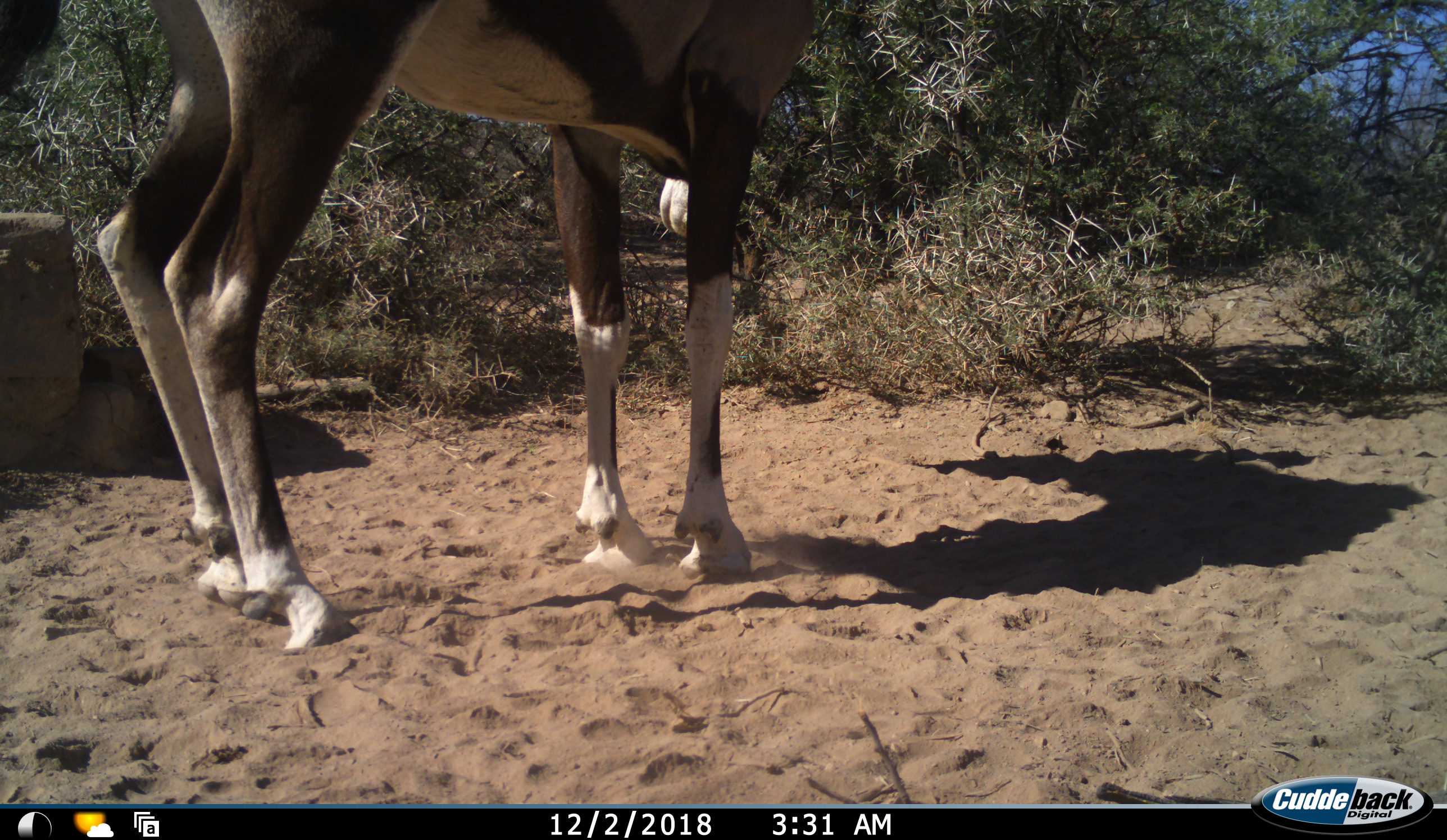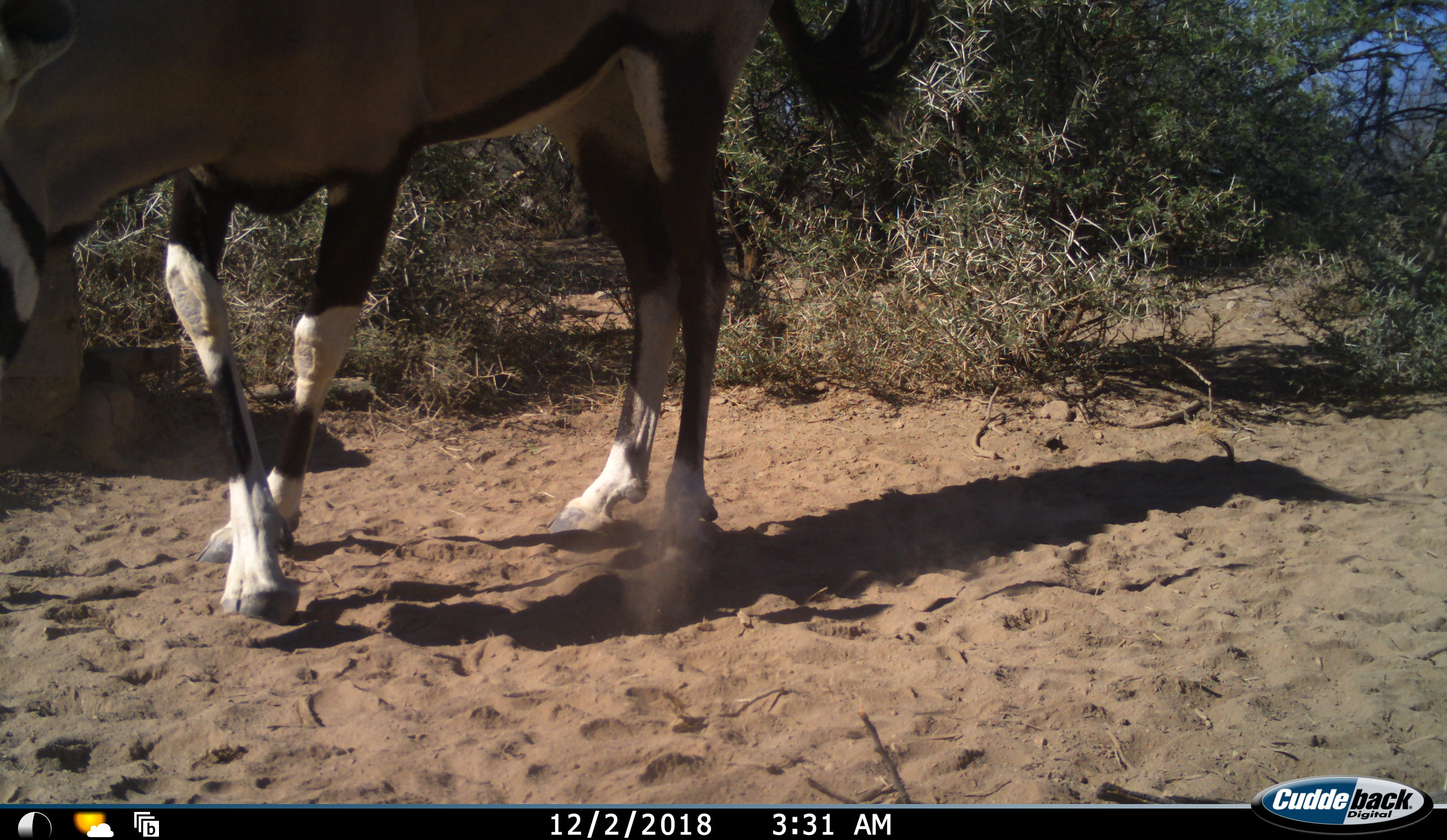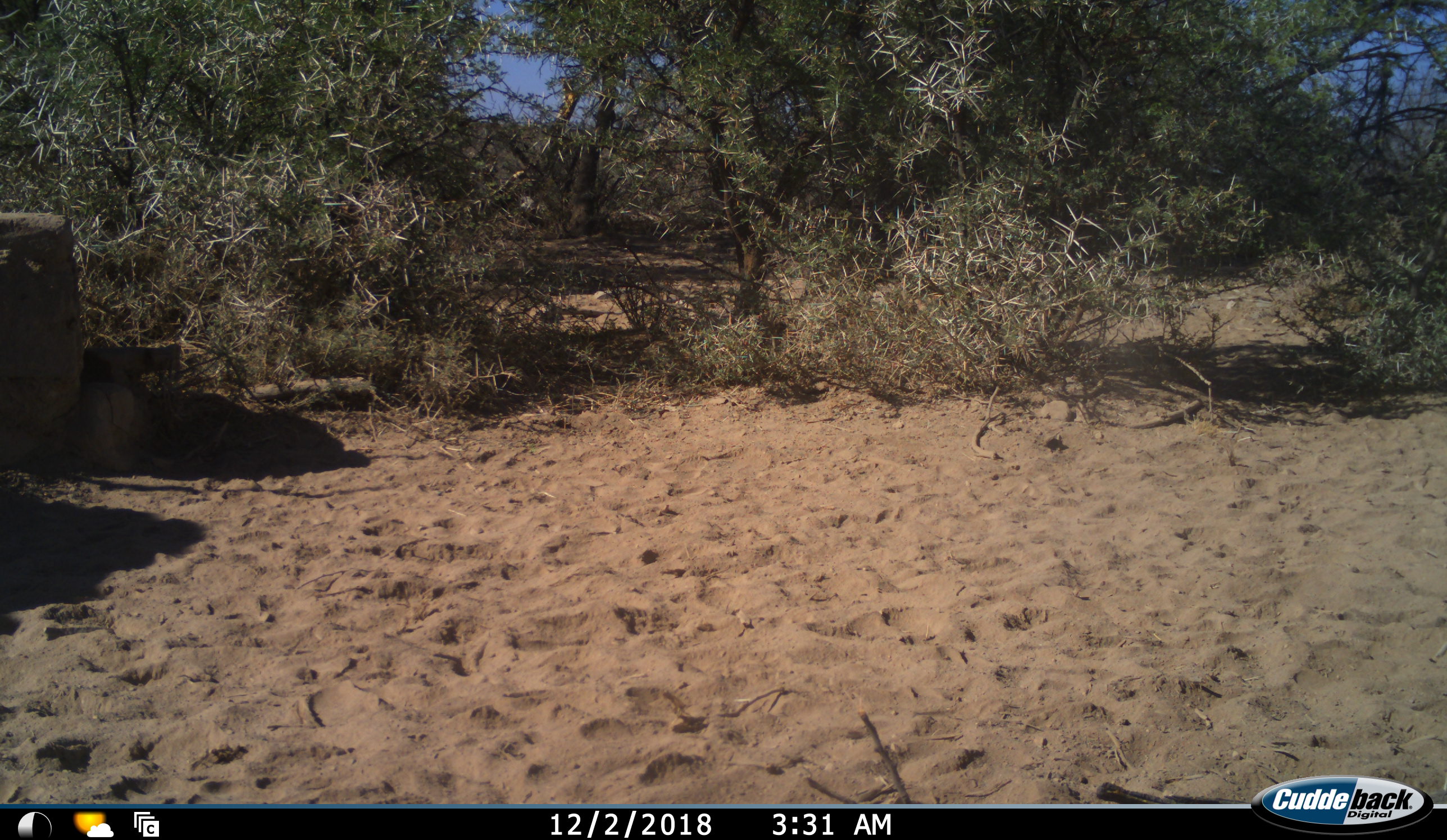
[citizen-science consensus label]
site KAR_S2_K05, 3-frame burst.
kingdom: Animalia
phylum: Chordata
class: Mammalia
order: Artiodactyla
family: Bovidae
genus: Oryx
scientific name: Oryx gazella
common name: gemsbok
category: oryx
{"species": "oryx (gemsbok) (Oryx gazella)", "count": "1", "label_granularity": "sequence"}